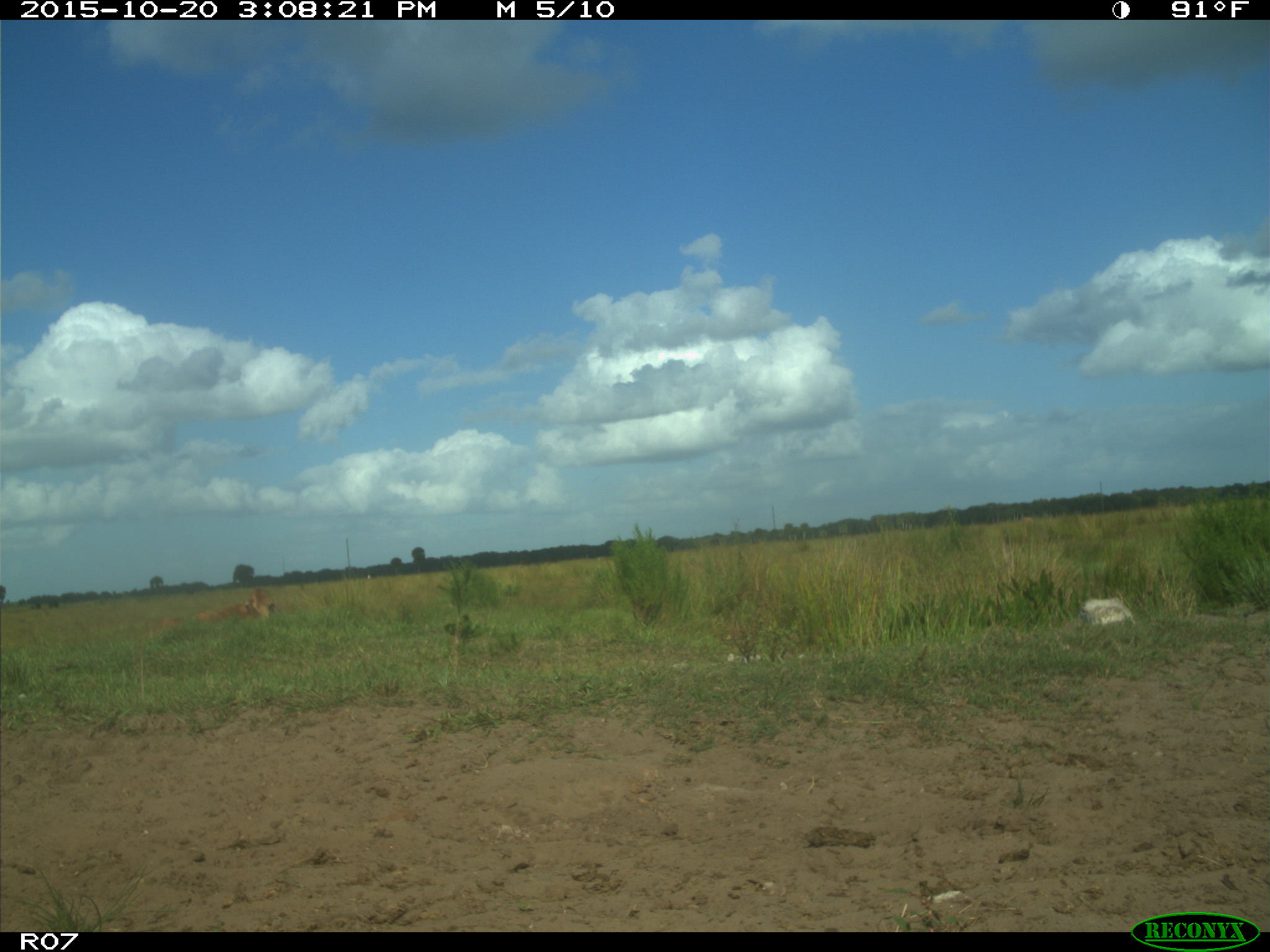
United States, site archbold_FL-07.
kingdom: Animalia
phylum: Chordata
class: Mammalia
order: Artiodactyla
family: Bovidae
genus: Bos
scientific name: Bos taurus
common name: domestic cow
Bos taurus (domestic cow).